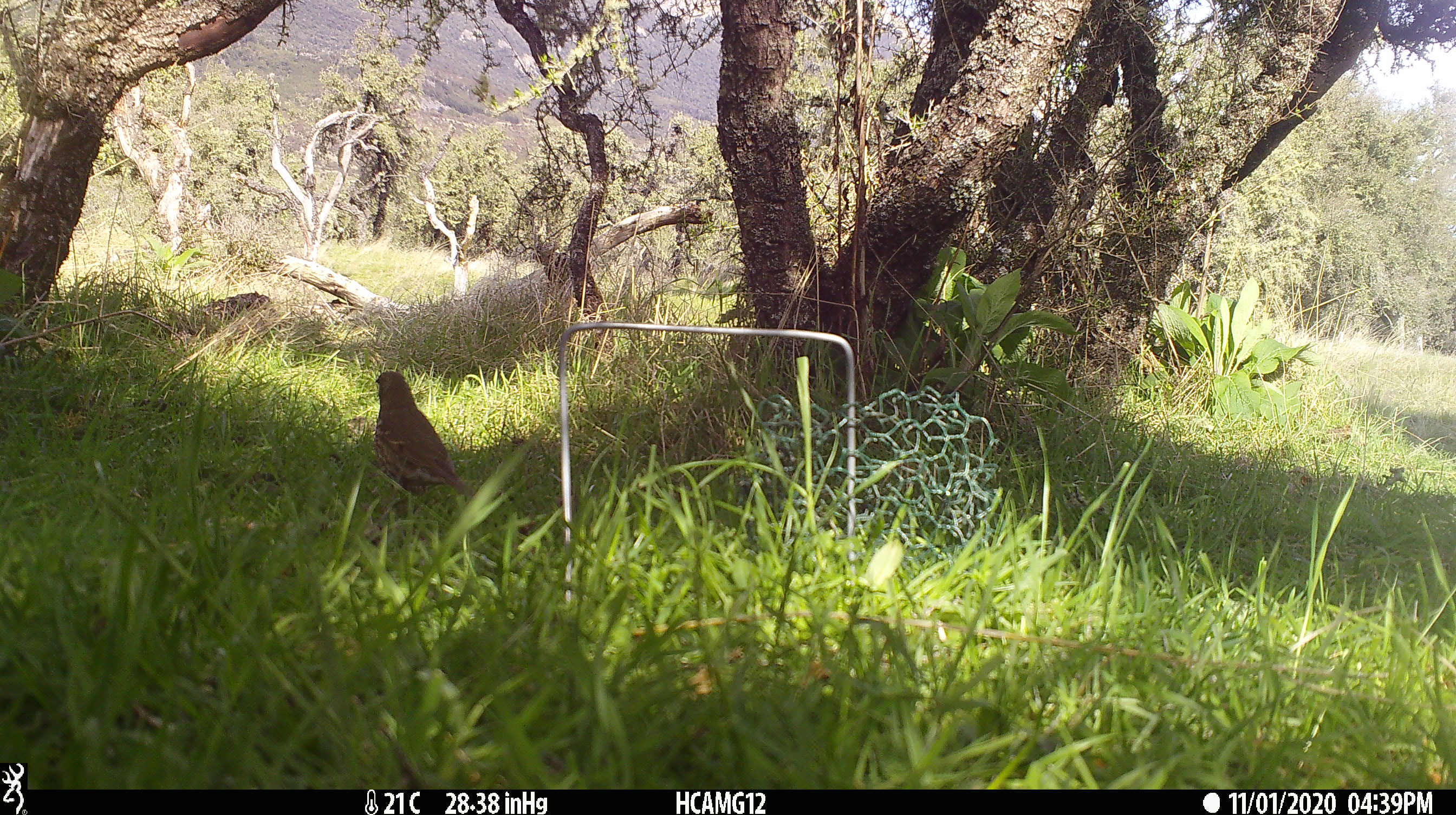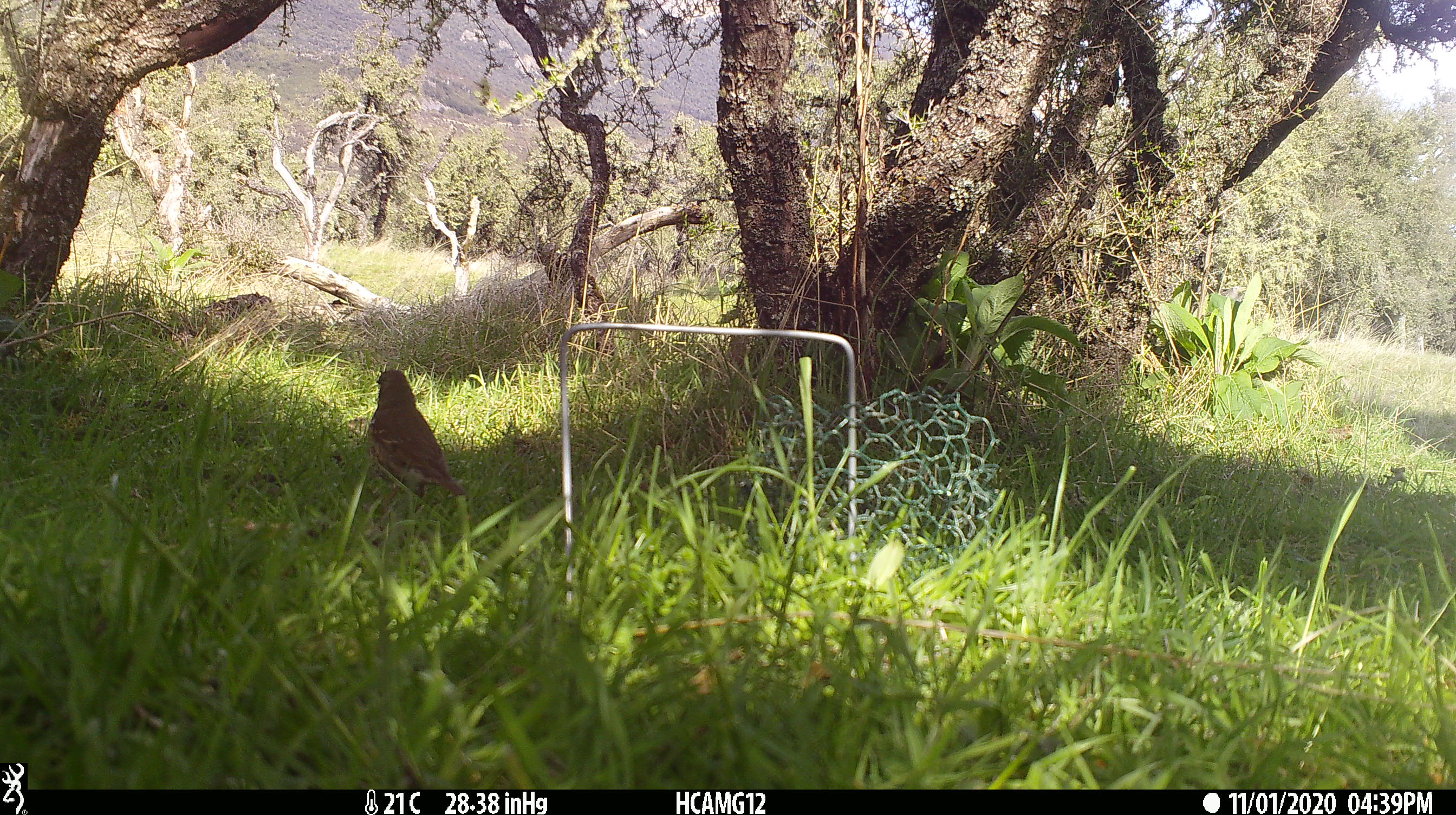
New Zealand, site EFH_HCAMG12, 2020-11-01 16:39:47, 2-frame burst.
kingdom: Animalia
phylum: Chordata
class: Aves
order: Passeriformes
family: Turdidae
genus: Turdus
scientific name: Turdus philomelos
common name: song thrush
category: thrush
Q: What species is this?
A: Thrush (song thrush) (Turdus philomelos).